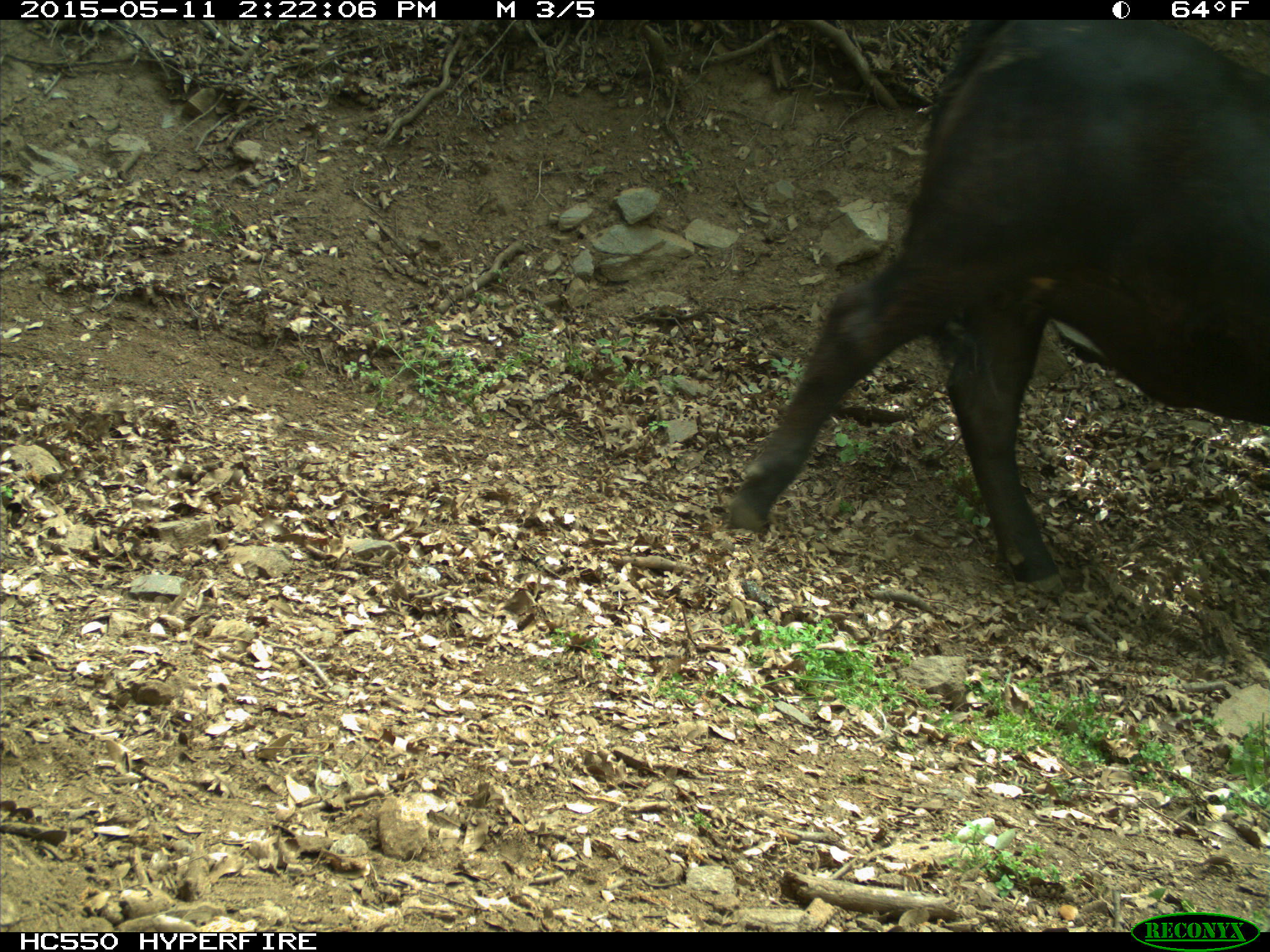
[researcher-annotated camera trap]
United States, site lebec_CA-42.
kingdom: Animalia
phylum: Chordata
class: Mammalia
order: Artiodactyla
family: Bovidae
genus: Bos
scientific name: Bos taurus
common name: domestic cow